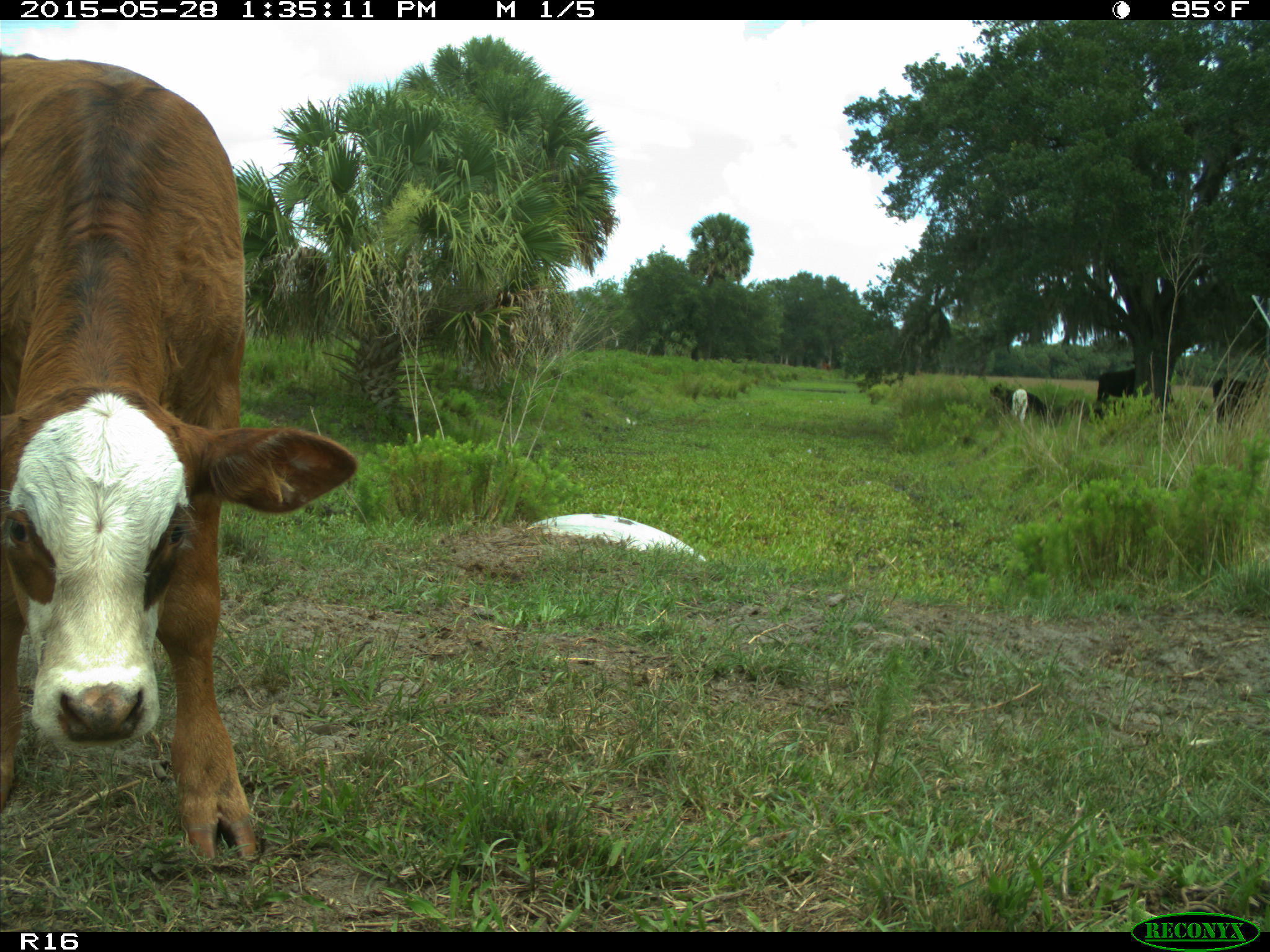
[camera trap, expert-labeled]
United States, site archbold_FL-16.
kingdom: Animalia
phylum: Chordata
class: Mammalia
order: Artiodactyla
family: Bovidae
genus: Bos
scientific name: Bos taurus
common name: domestic cow